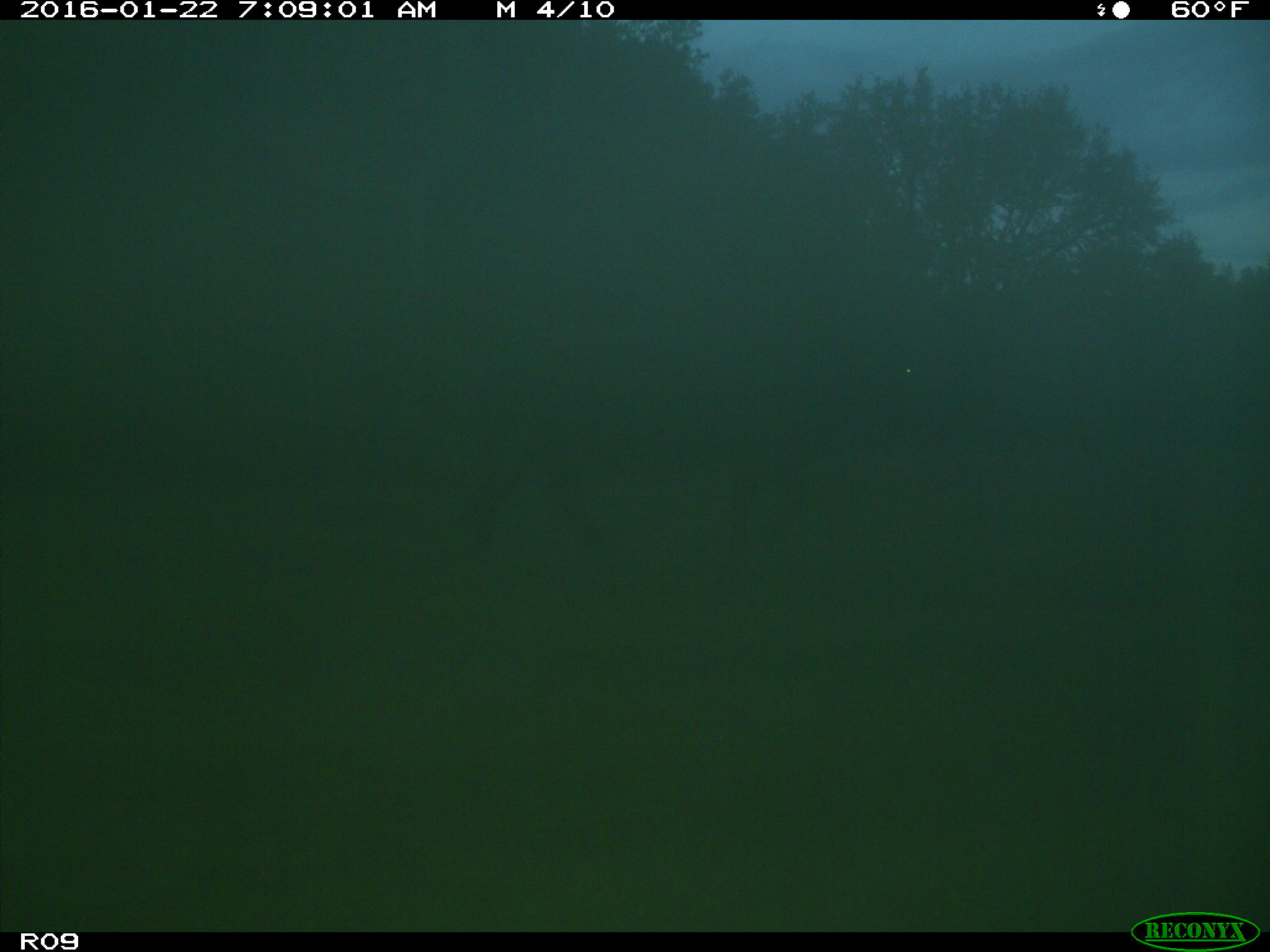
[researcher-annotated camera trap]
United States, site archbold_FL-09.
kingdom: Animalia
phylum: Chordata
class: Mammalia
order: Artiodactyla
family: Bovidae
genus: Bos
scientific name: Bos taurus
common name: domestic cow